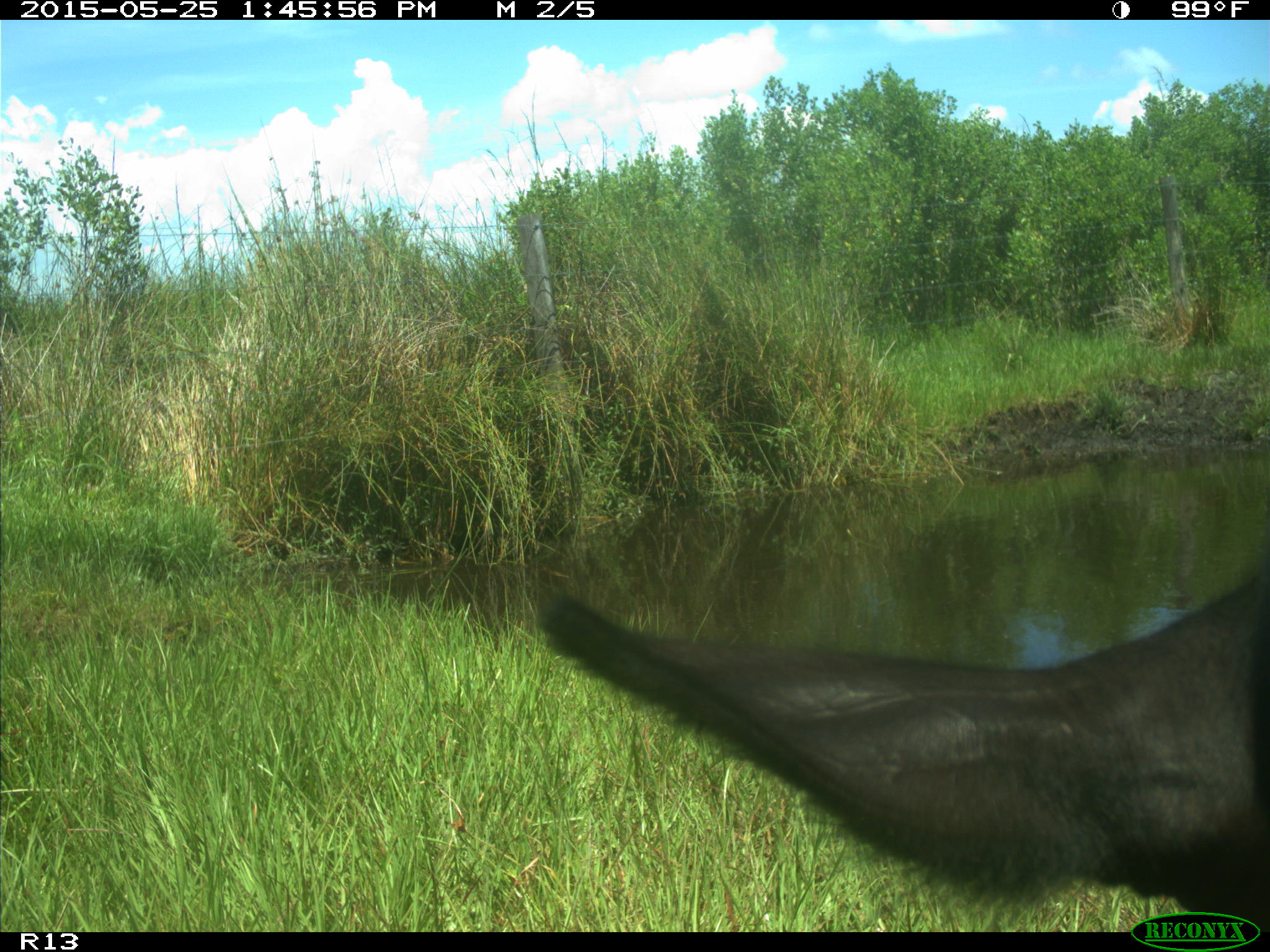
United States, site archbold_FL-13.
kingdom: Animalia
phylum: Chordata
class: Mammalia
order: Artiodactyla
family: Bovidae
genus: Bos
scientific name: Bos taurus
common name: domestic cow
Bos taurus (domestic cow).